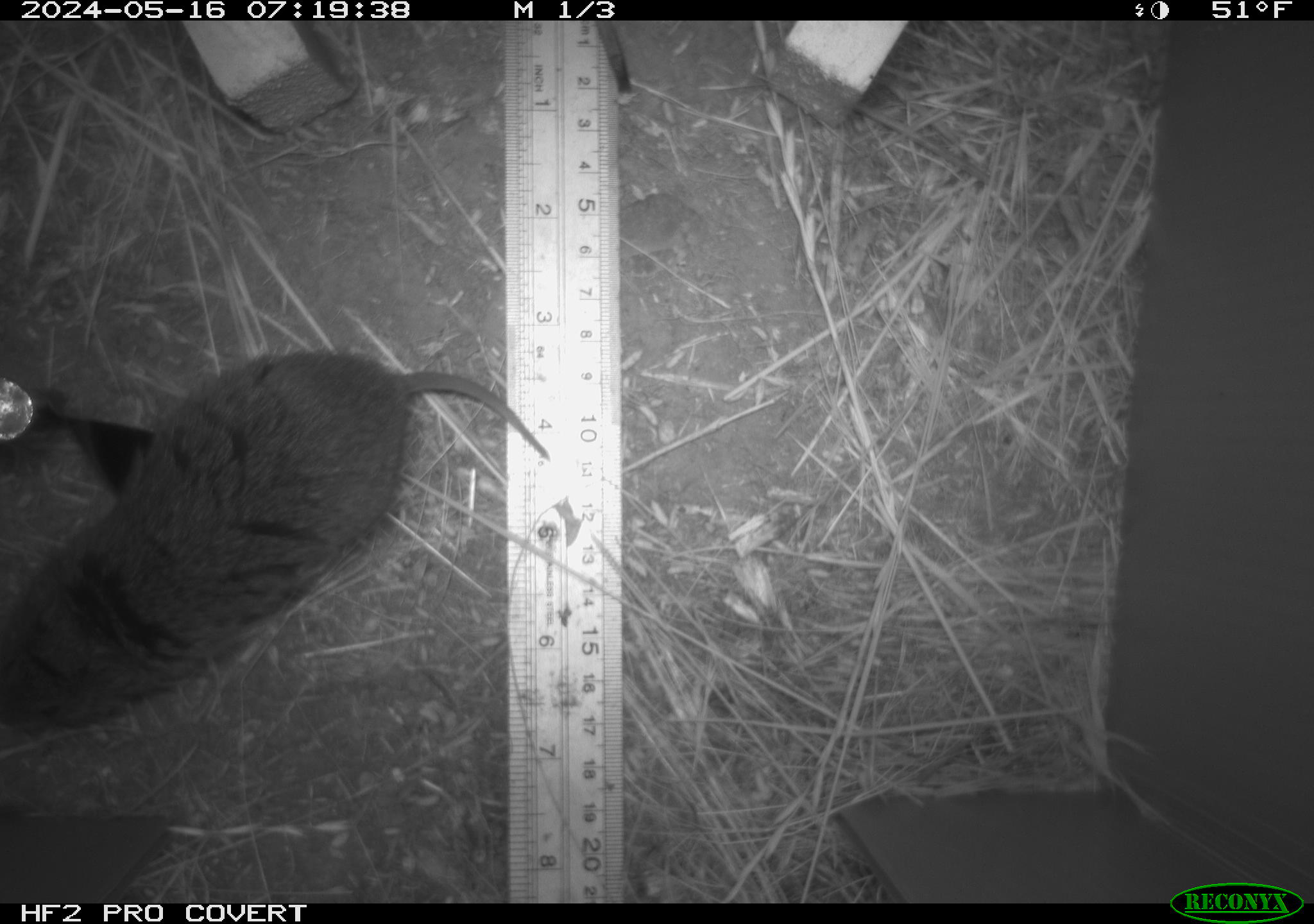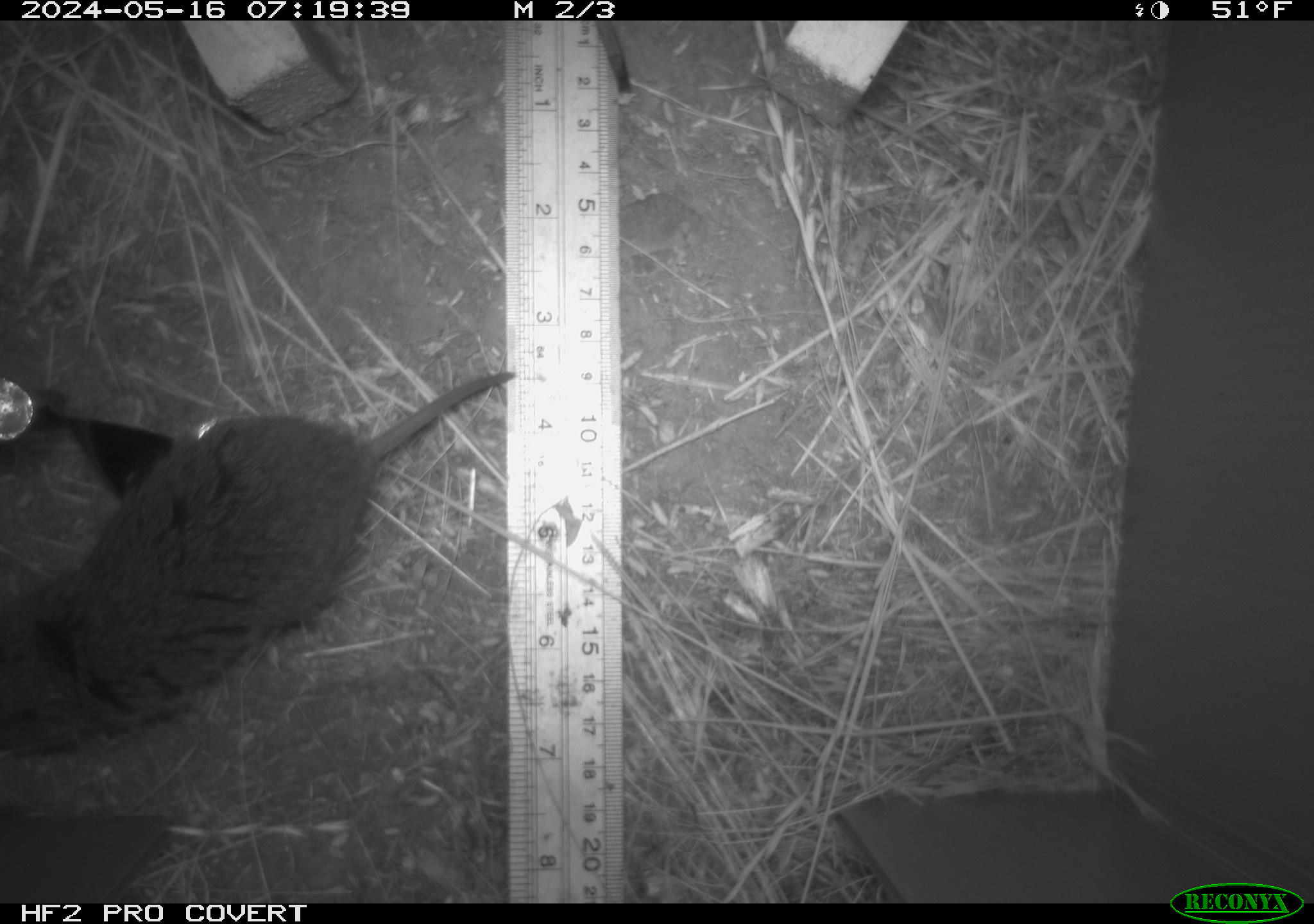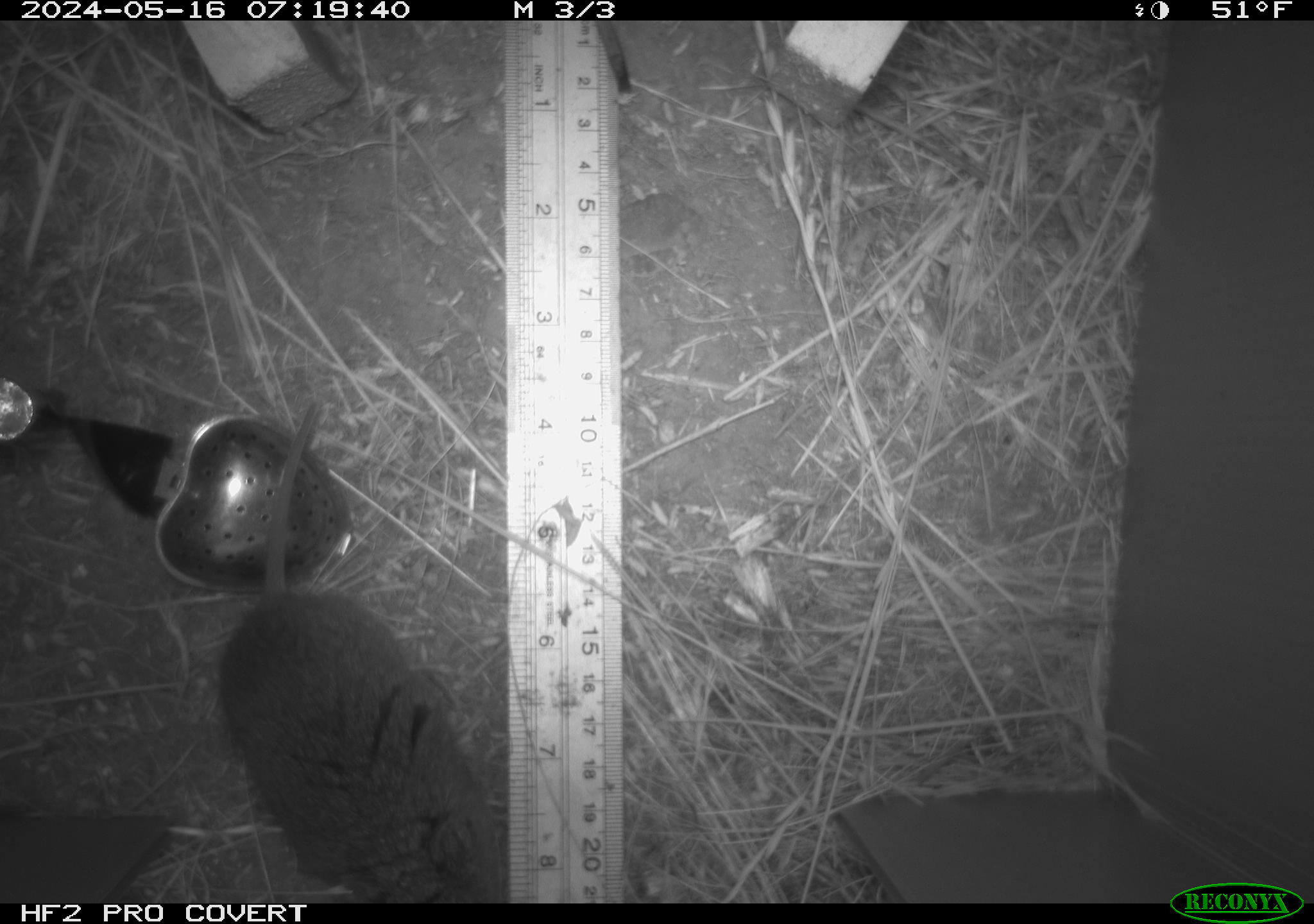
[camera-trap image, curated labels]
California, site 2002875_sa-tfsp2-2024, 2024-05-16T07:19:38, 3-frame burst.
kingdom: Animalia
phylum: Chordata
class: Mammalia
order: Rodentia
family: Cricetidae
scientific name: Arvicolinae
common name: voles, lemmings, and muskrats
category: arvicolinae subfamily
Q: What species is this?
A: Arvicolinae subfamily (voles, lemmings, and muskrats) (Arvicolinae).